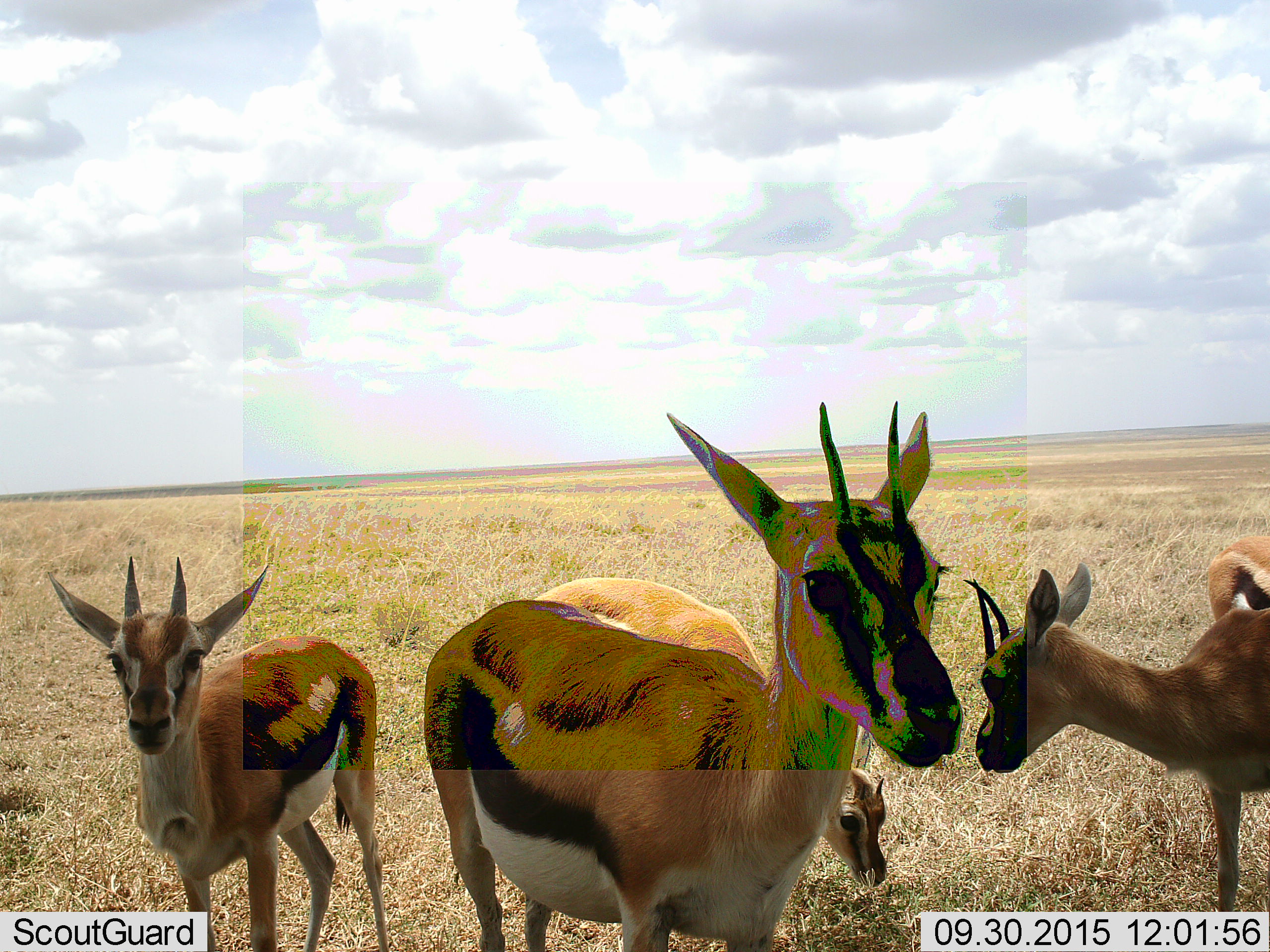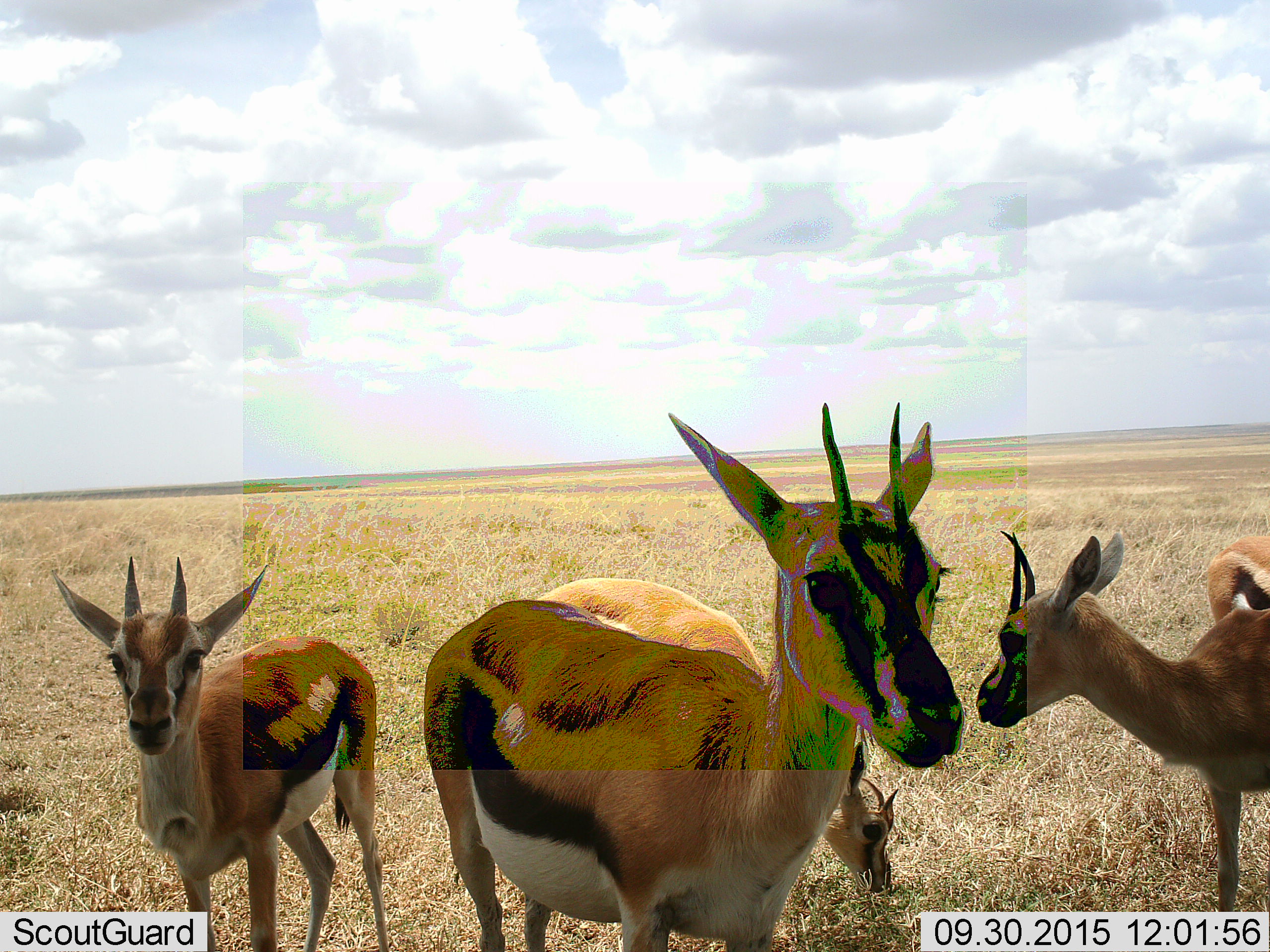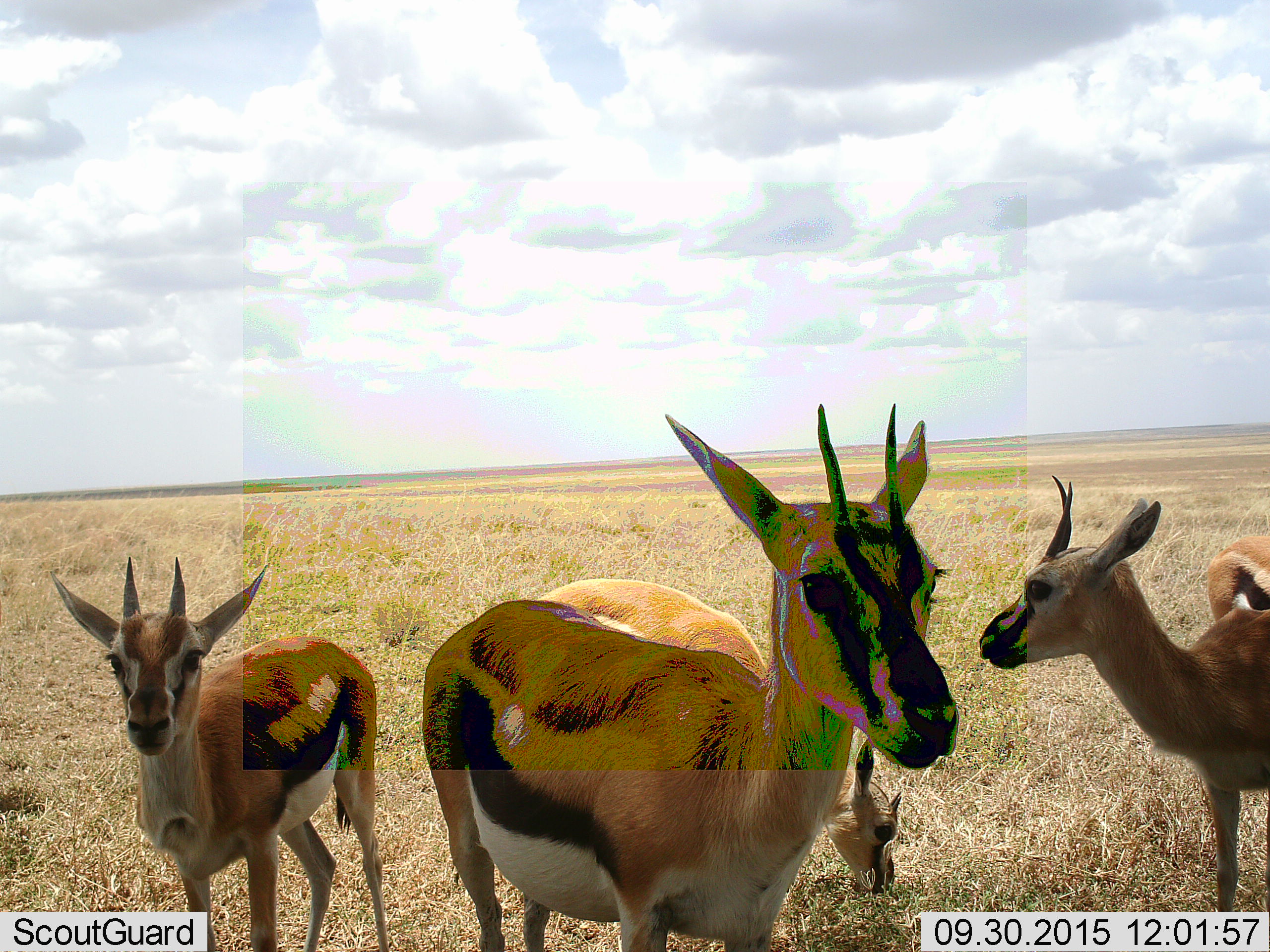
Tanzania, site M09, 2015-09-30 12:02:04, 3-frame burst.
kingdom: Animalia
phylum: Chordata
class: Mammalia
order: Artiodactyla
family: Bovidae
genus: Eudorcas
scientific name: Eudorcas thomsonii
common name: thomson's gazelle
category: gazellethomsons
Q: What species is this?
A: Gazellethomsons (thomson's gazelle) (Eudorcas thomsonii).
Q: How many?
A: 5.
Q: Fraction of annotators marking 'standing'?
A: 100%.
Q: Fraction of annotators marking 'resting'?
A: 0%.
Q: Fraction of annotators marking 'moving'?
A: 0%.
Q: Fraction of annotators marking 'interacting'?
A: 10%.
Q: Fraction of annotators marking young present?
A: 30%.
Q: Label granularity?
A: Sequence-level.